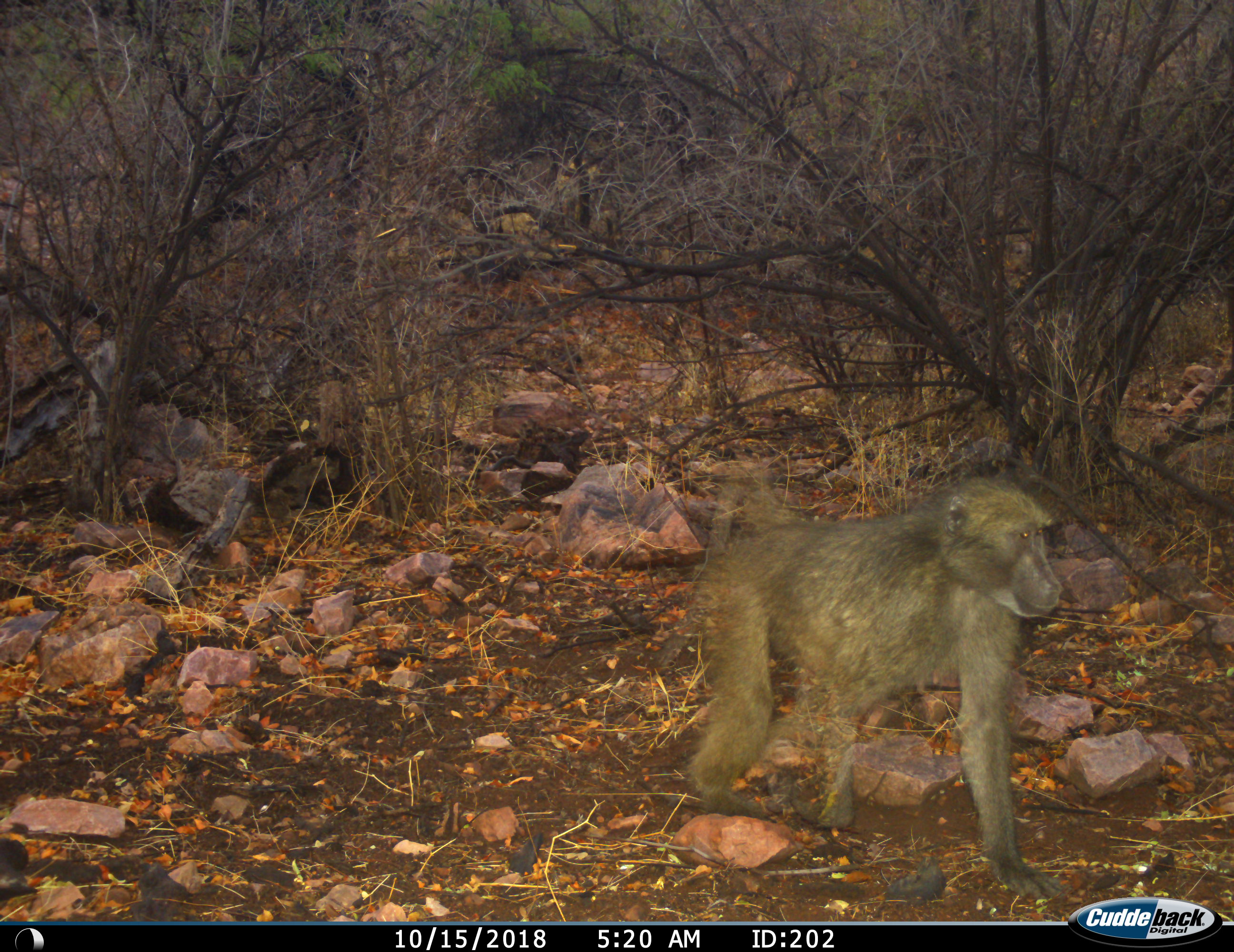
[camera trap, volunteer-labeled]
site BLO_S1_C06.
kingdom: Animalia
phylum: Chordata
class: Mammalia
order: Primates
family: Cercopithecidae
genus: Papio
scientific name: Papio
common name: baboon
Baboon (Papio), count 1. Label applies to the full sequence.